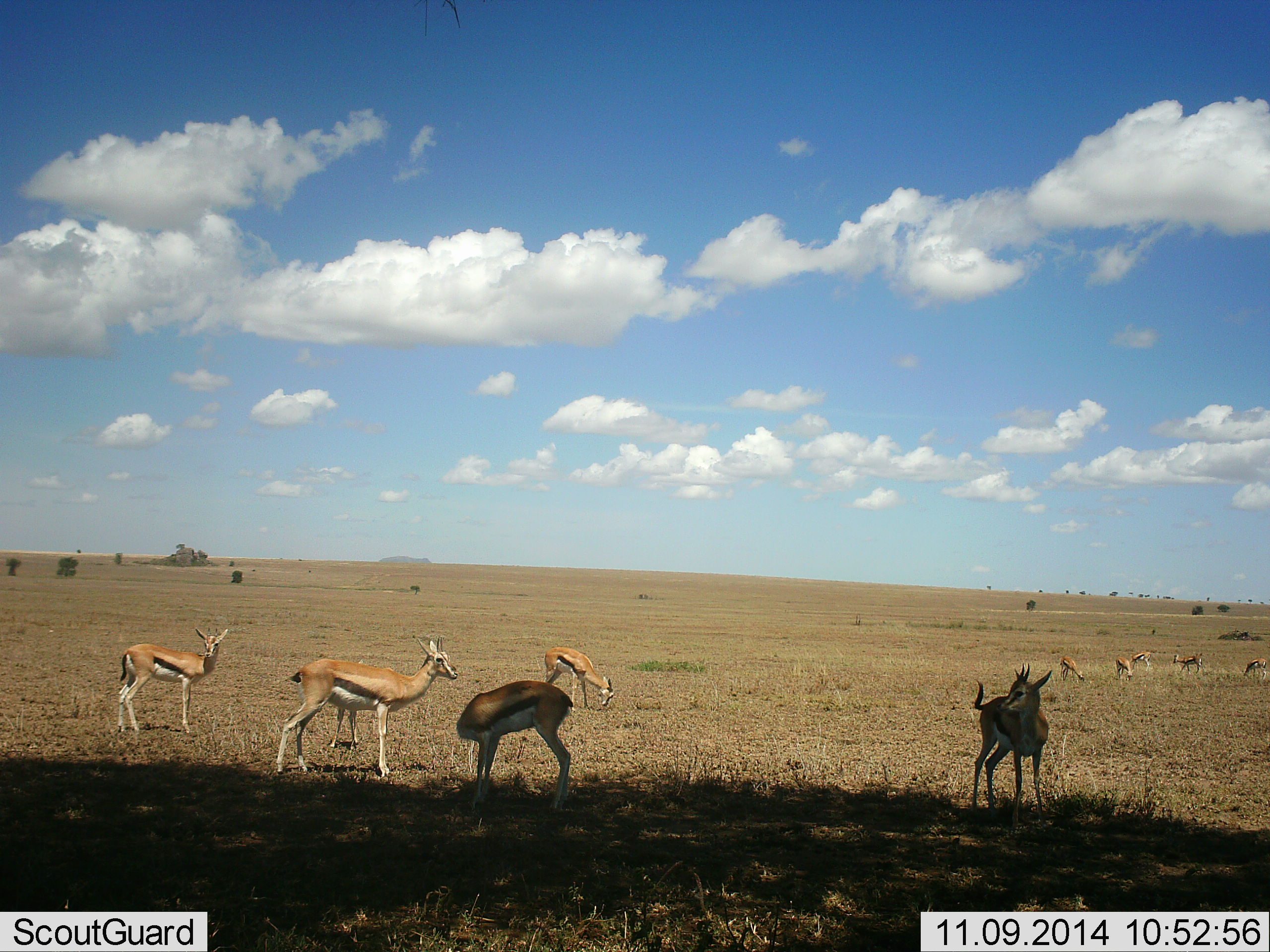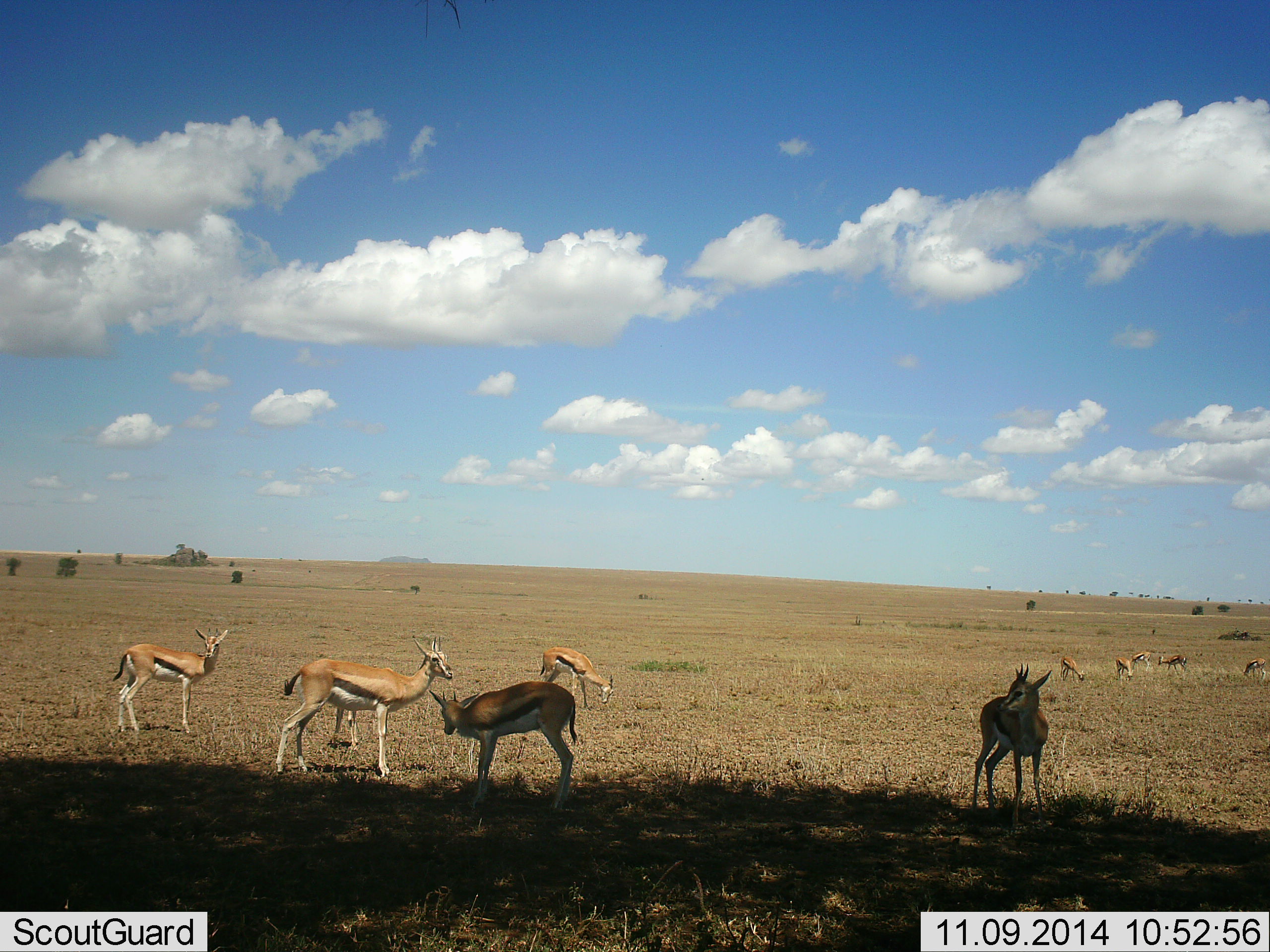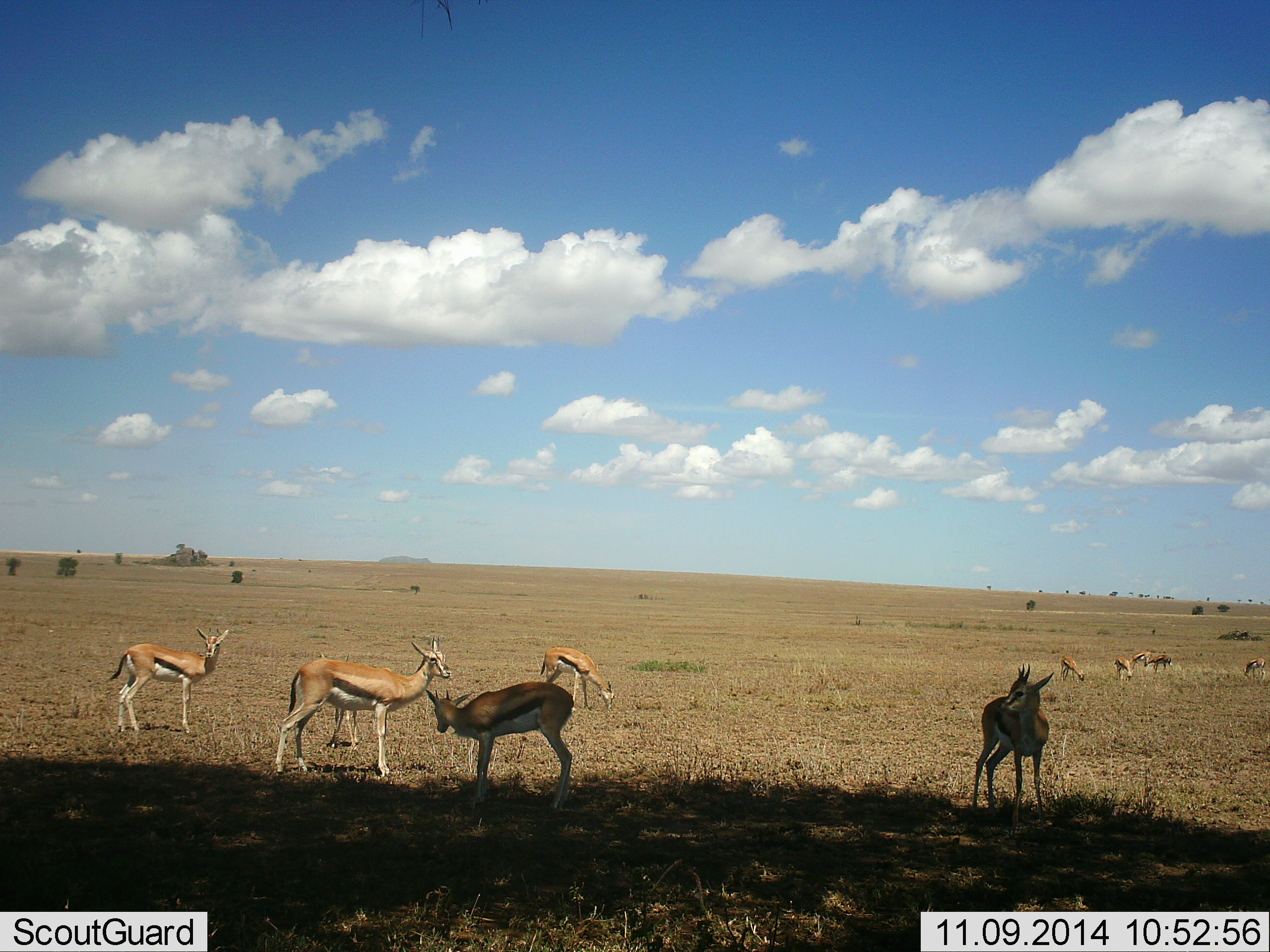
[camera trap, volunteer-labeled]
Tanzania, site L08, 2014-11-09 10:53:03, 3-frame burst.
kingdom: Animalia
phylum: Chordata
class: Mammalia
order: Artiodactyla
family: Bovidae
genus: Eudorcas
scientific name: Eudorcas thomsonii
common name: thomson's gazelle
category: gazellethomsons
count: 11-50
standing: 100%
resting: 0%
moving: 30%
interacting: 0%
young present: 20%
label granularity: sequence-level